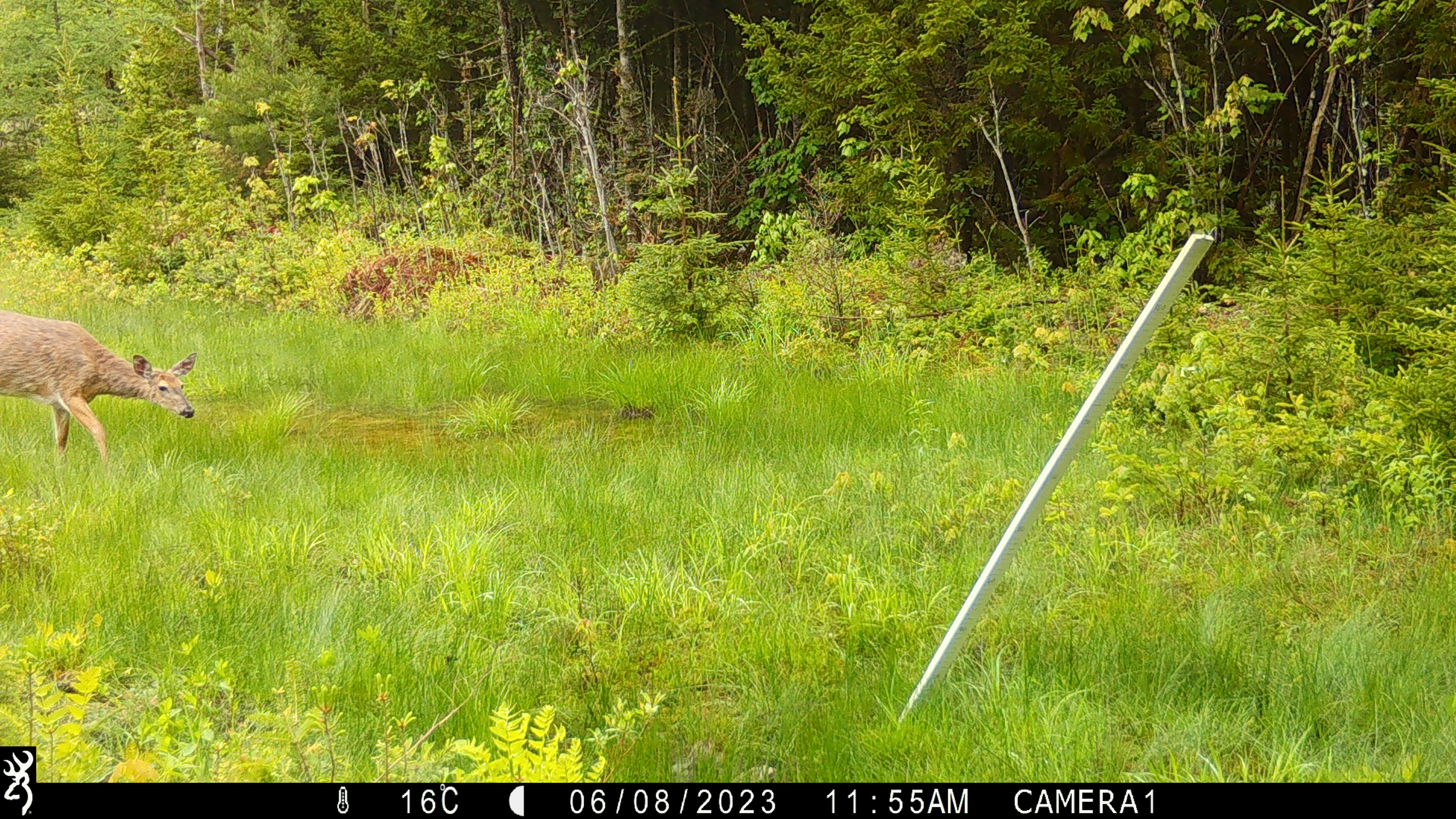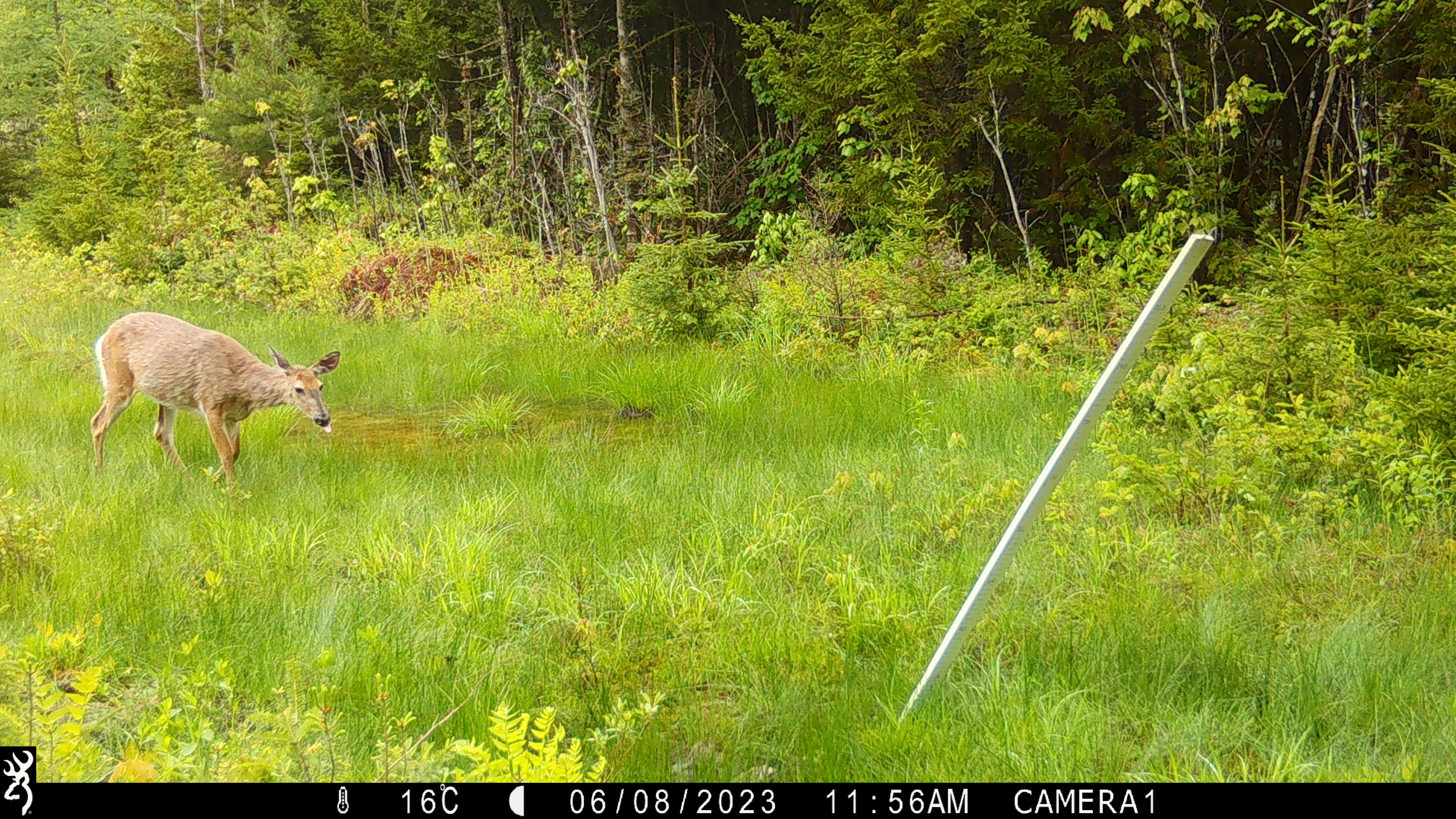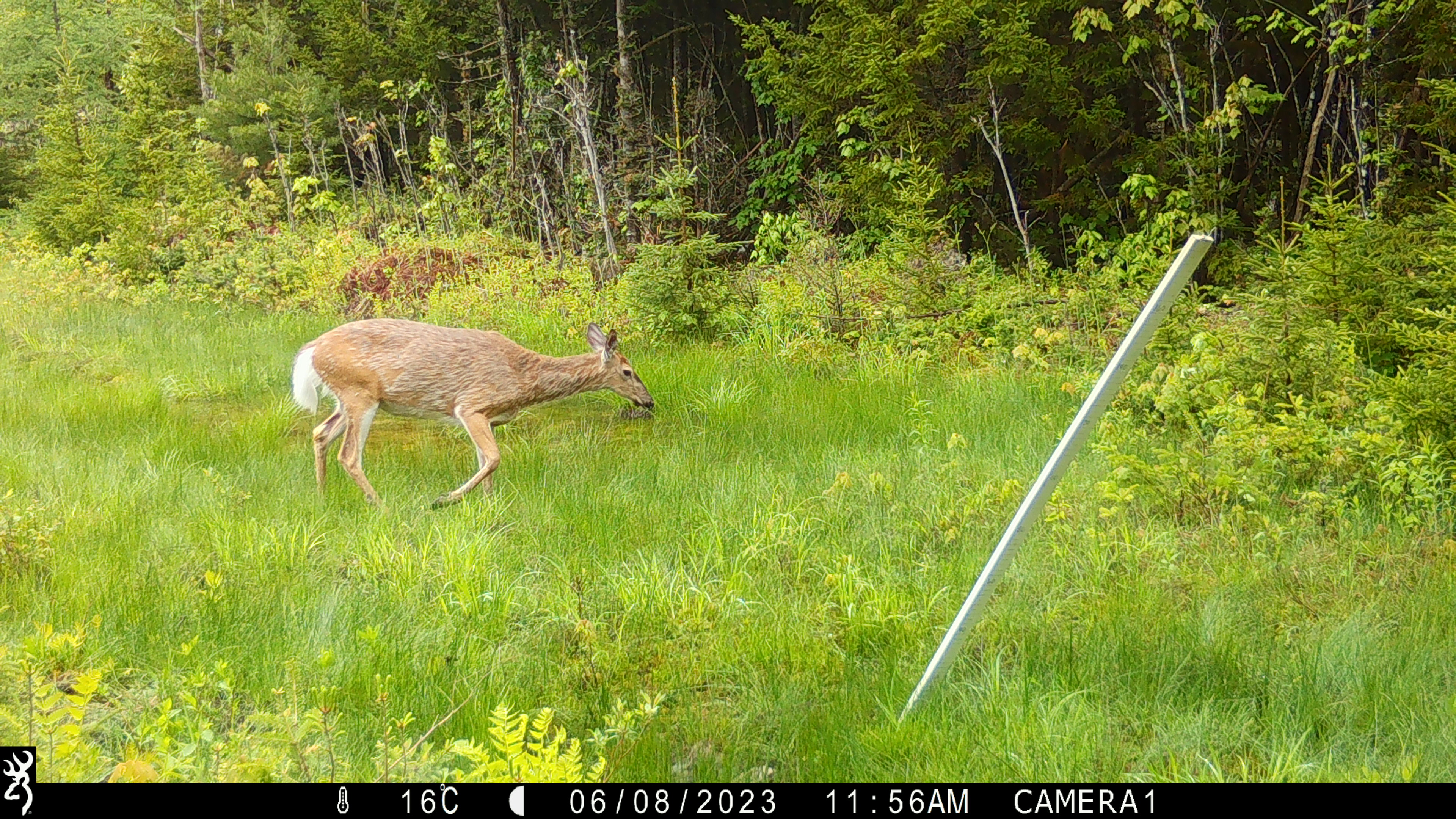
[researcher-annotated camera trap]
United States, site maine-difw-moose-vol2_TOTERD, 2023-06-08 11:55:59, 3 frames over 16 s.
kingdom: Animalia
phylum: Chordata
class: Mammalia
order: Artiodactyla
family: Cervidae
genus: Odocoileus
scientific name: Odocoileus virginianus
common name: white-tailed deer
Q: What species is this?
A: White-tailed deer (Odocoileus virginianus).